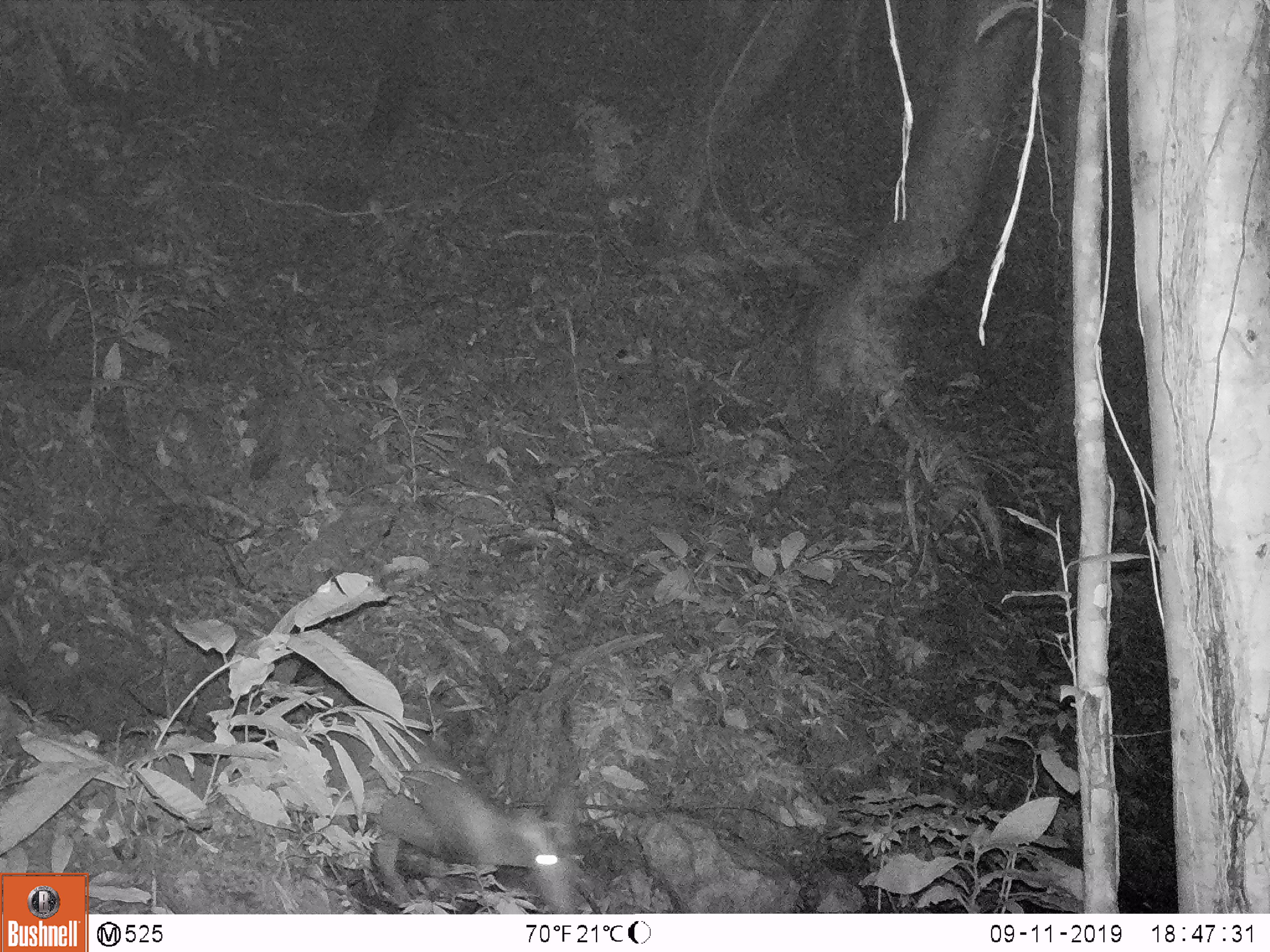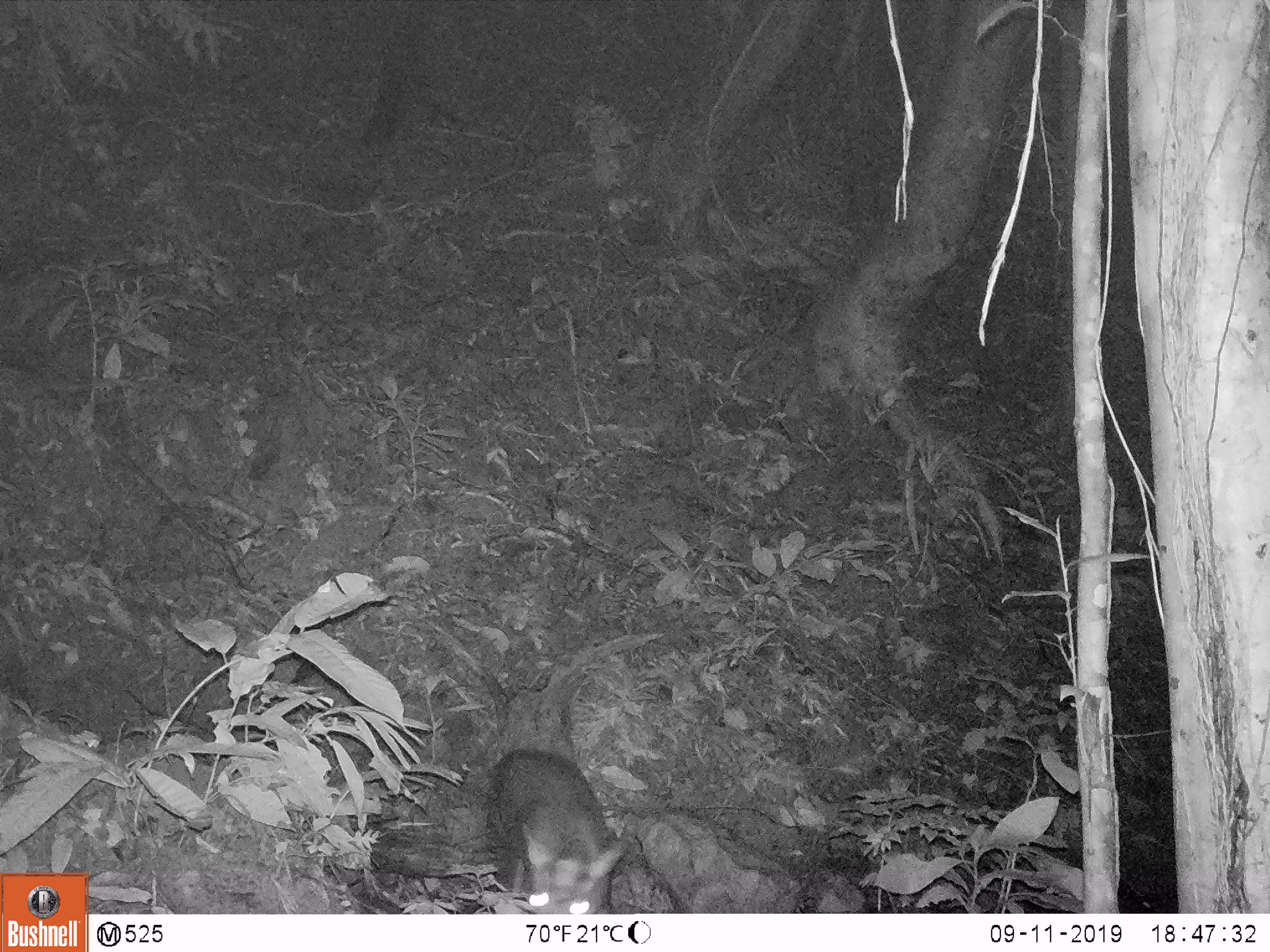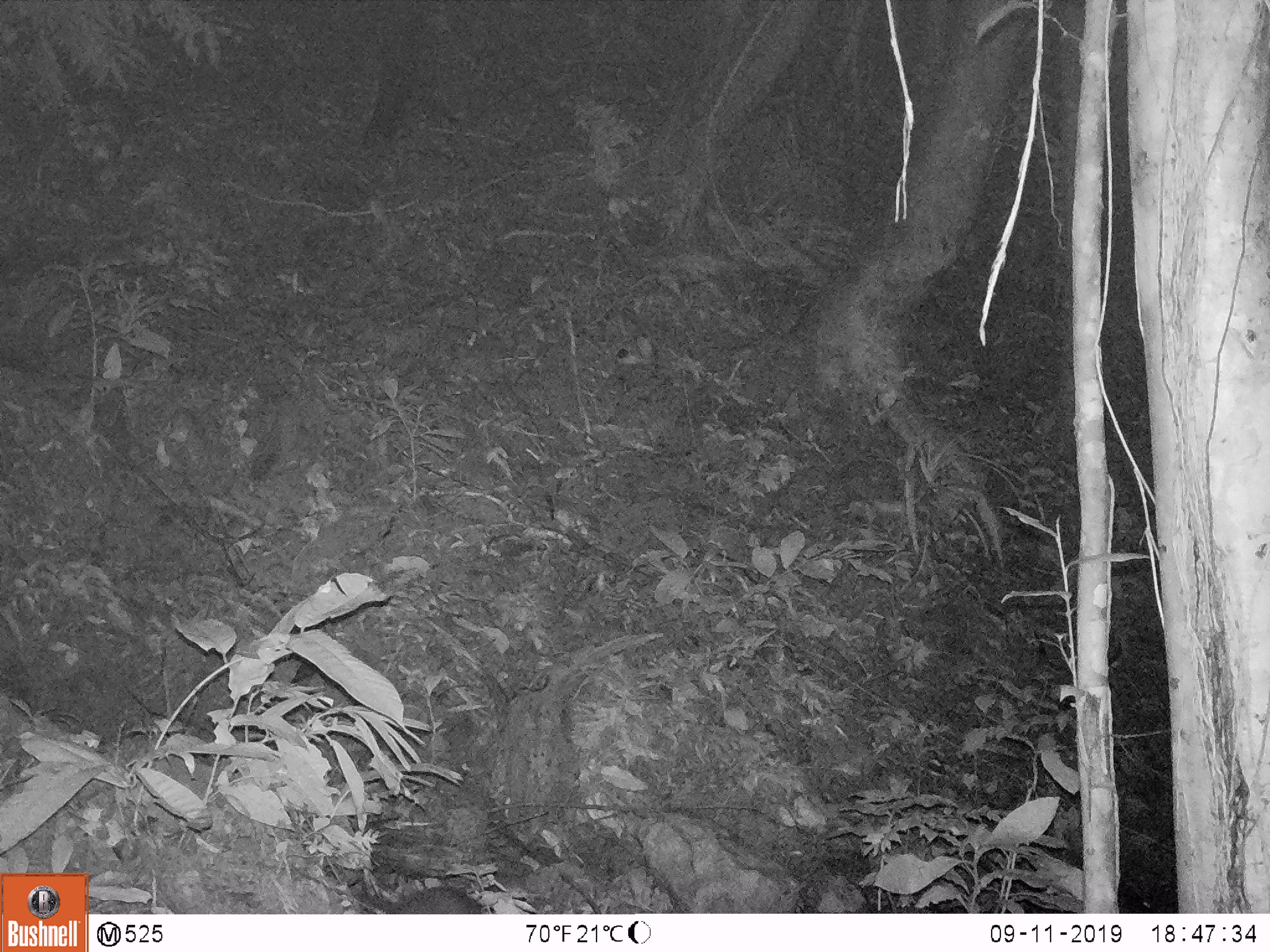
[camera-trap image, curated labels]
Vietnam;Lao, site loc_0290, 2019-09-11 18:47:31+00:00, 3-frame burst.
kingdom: Animalia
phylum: Chordata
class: Mammalia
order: Artiodactyla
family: Cervidae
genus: Muntiacus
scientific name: Muntiacus rooseveltorum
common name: roosevelt's muntjac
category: roosevelts muntjac group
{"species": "roosevelts muntjac group (roosevelt's muntjac) (Muntiacus rooseveltorum)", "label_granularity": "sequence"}